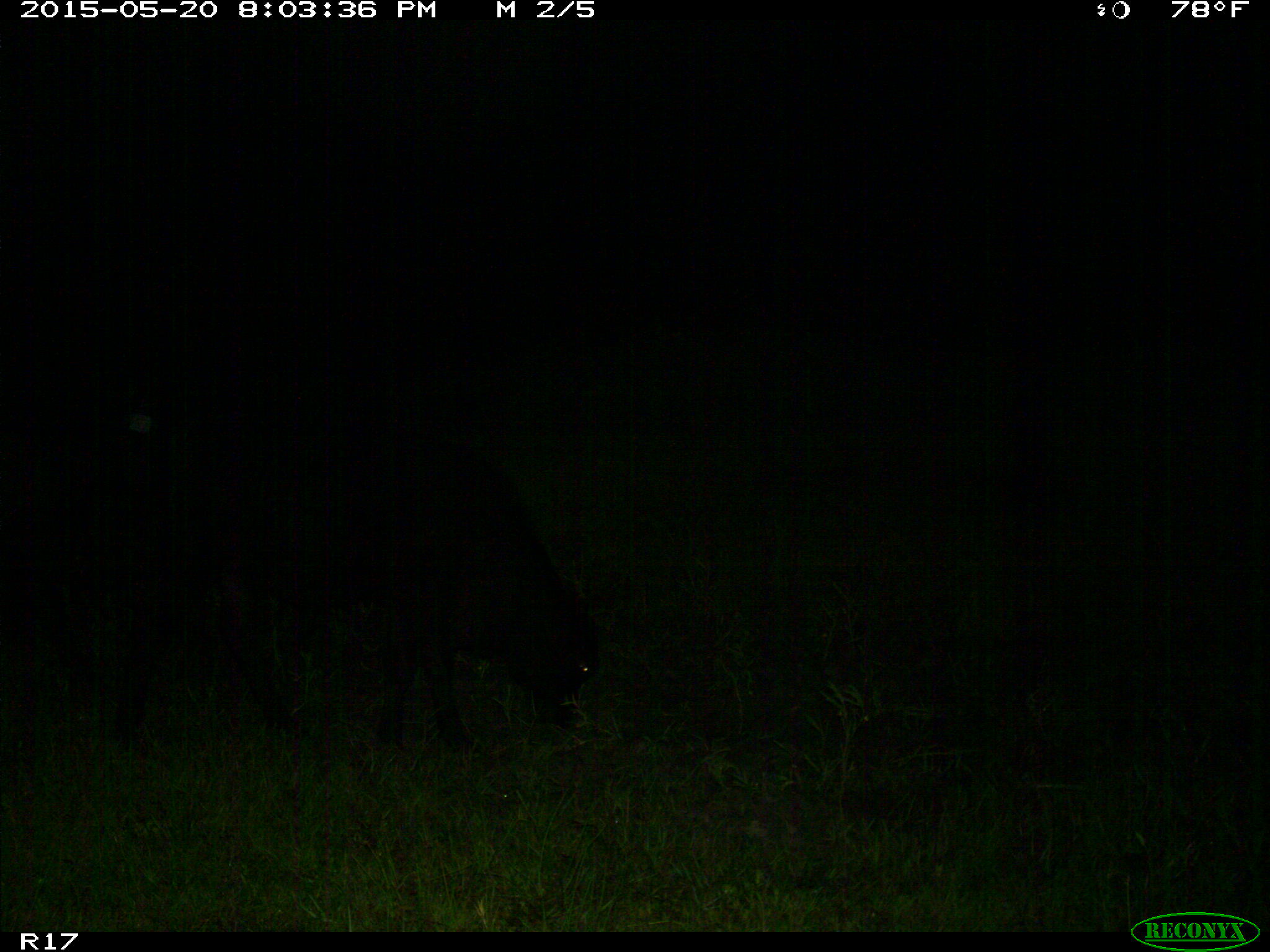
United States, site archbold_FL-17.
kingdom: Animalia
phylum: Chordata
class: Mammalia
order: Artiodactyla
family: Bovidae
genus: Bos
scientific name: Bos taurus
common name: domestic cow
Bos taurus (domestic cow).